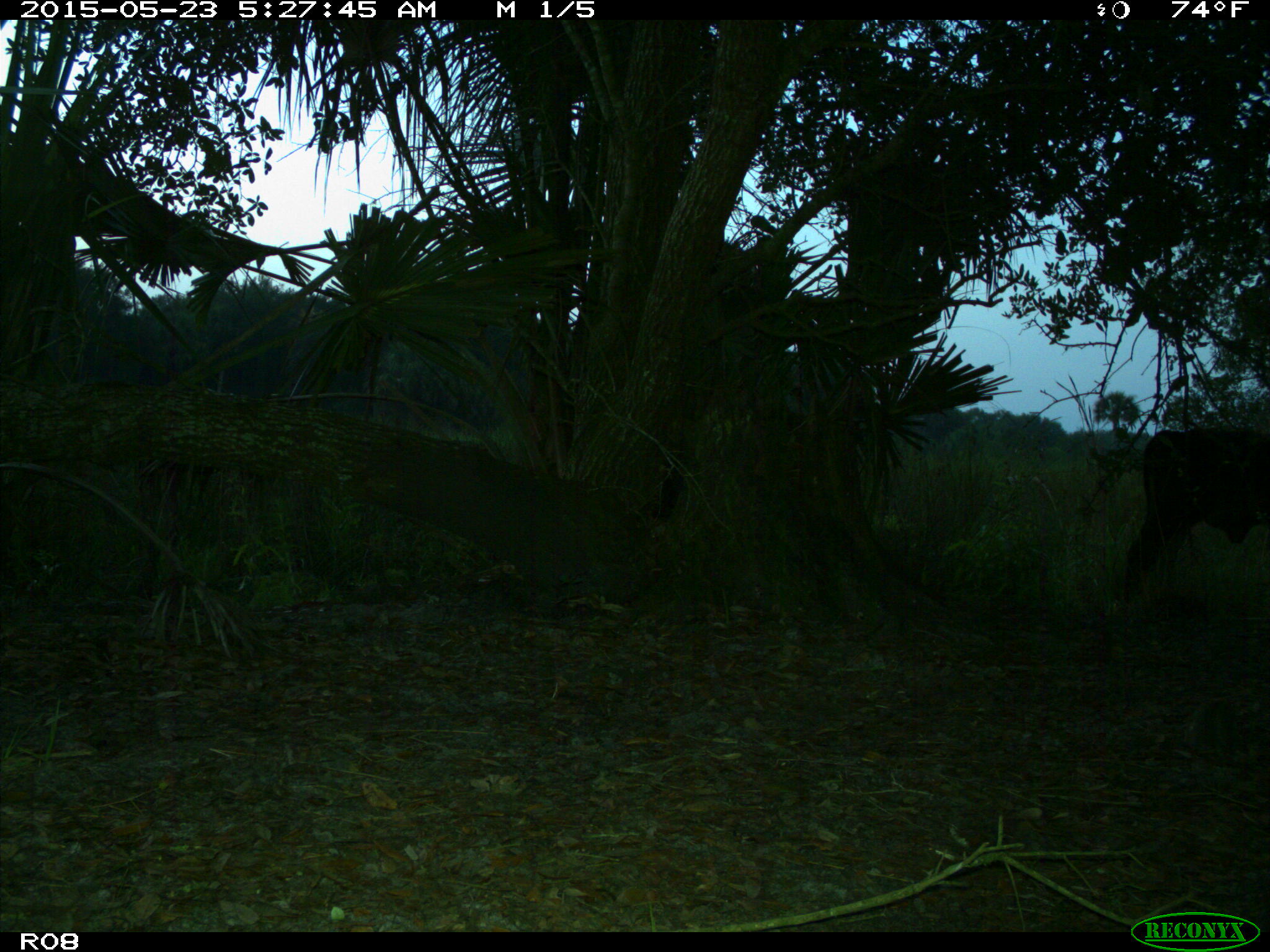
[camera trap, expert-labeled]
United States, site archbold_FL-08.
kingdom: Animalia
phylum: Chordata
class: Mammalia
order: Artiodactyla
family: Bovidae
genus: Bos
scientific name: Bos taurus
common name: domestic cow